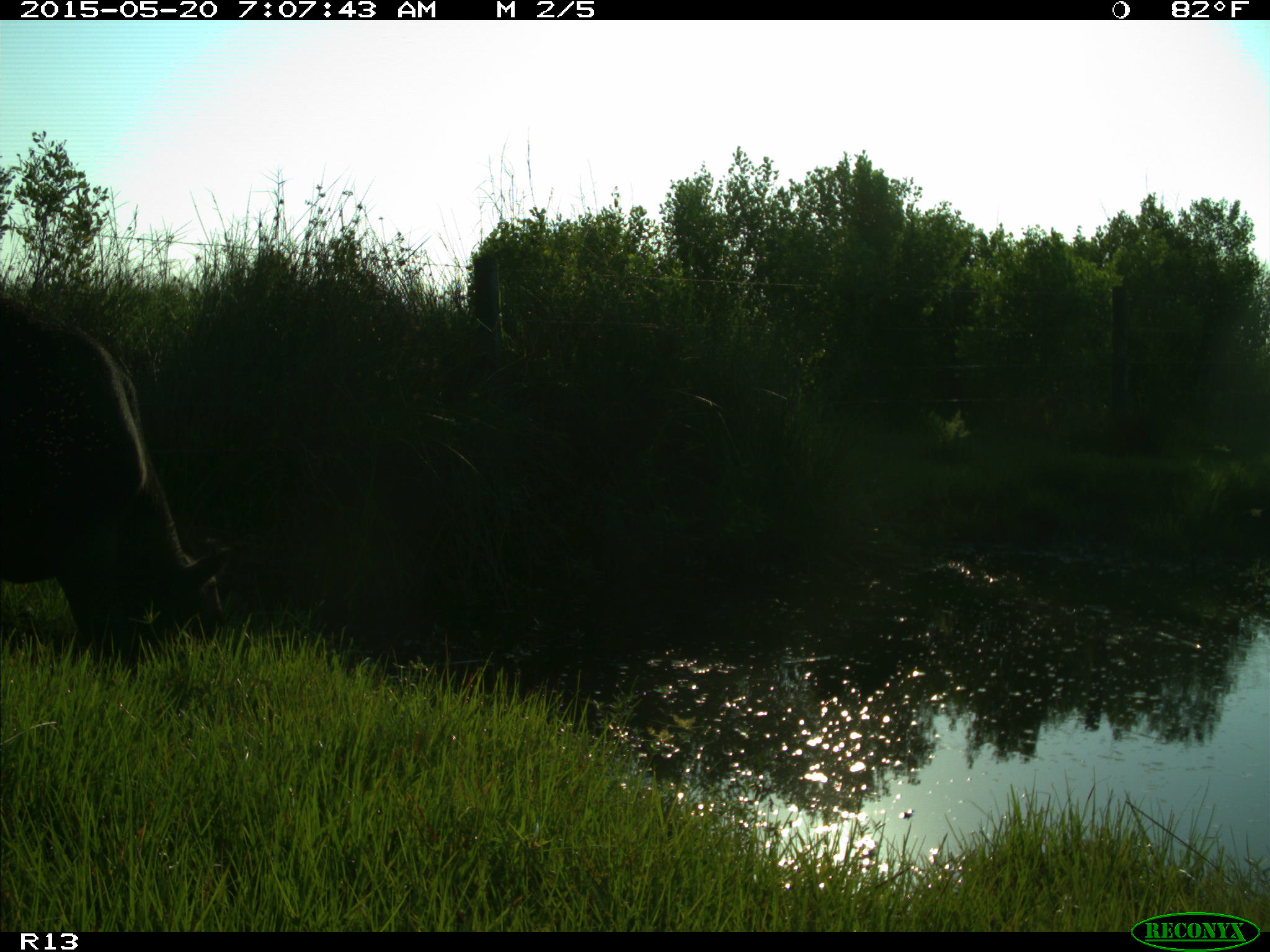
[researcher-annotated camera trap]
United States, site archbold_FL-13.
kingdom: Animalia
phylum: Chordata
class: Mammalia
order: Artiodactyla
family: Bovidae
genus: Bos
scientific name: Bos taurus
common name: domestic cow